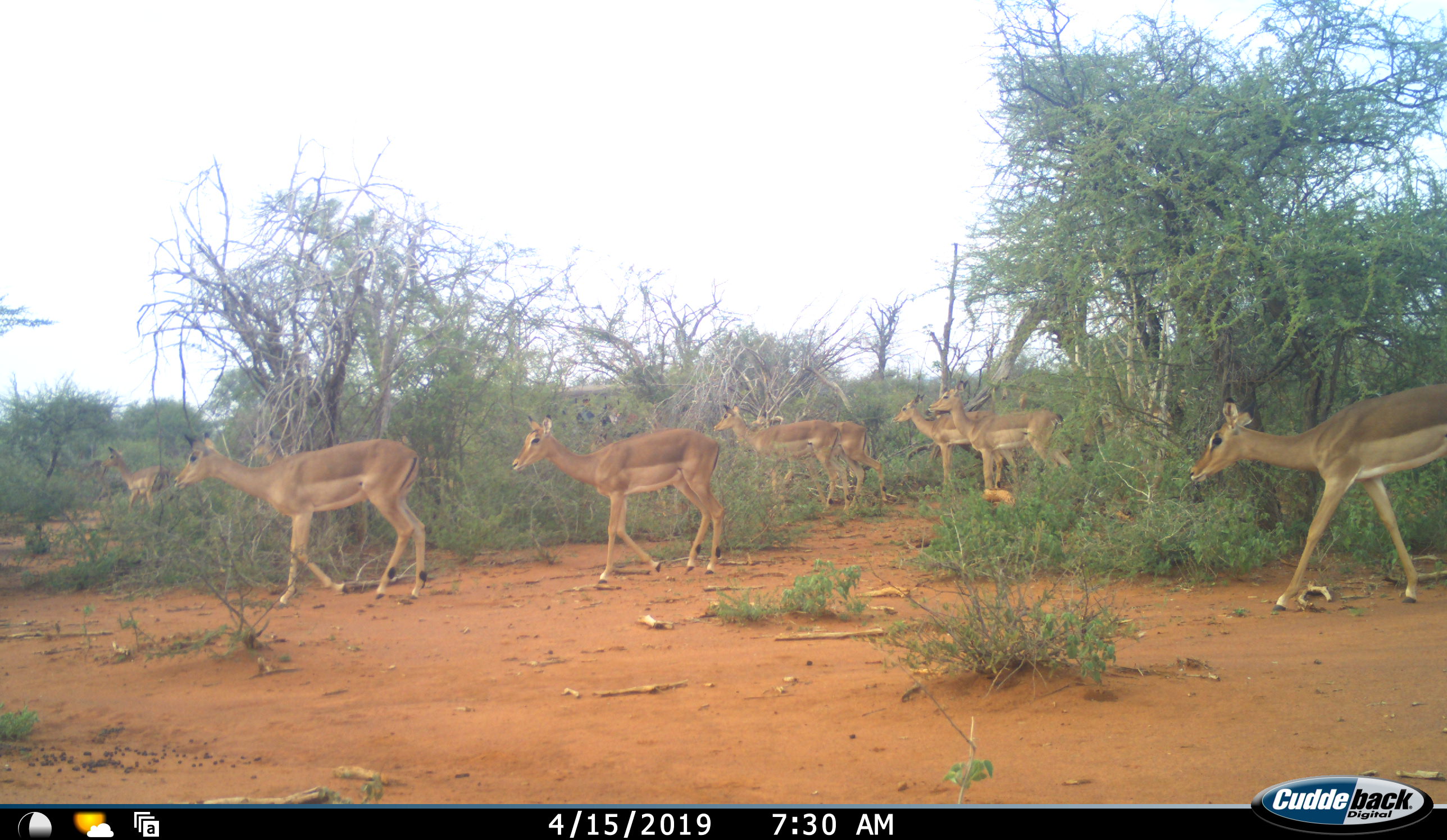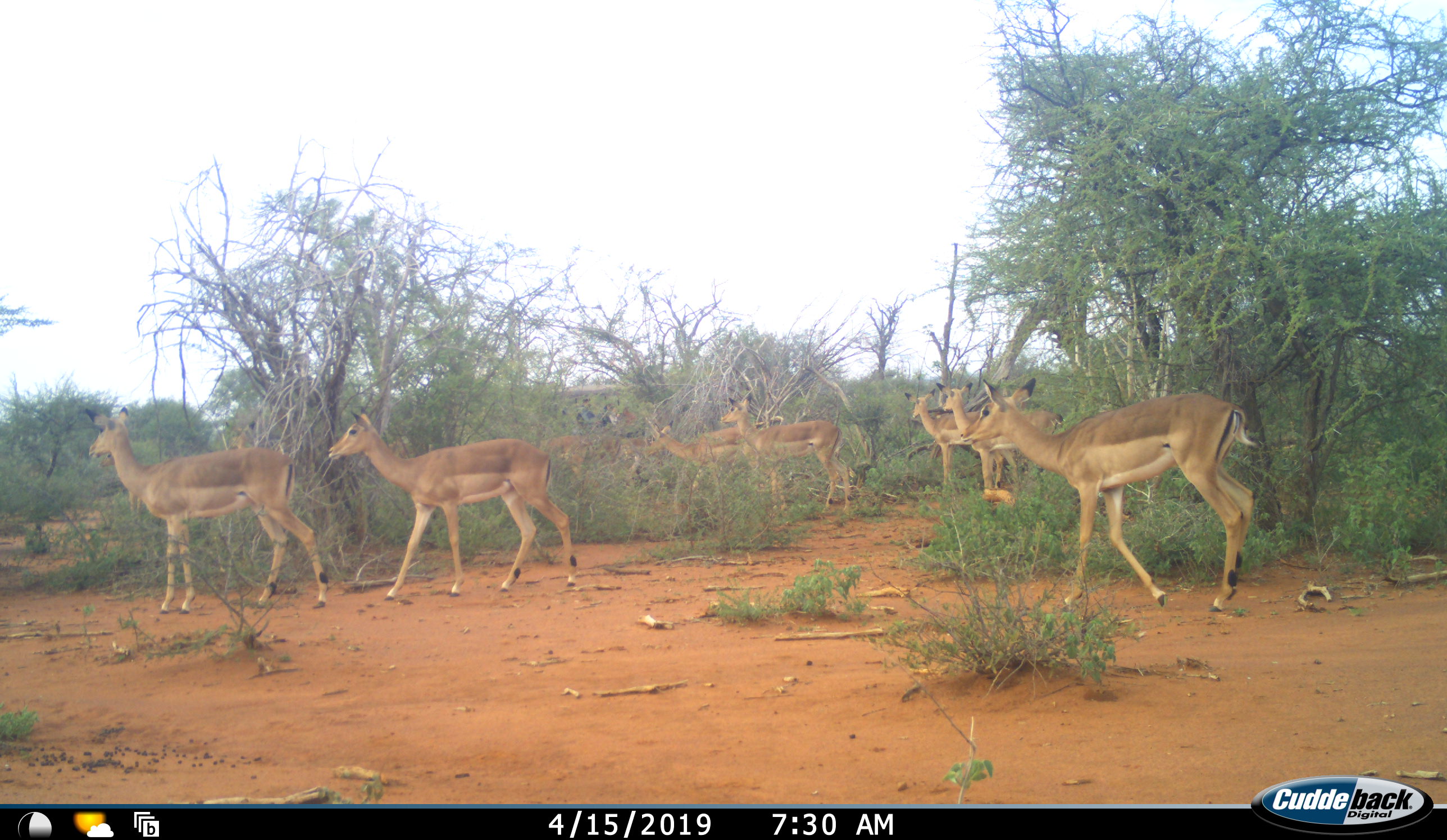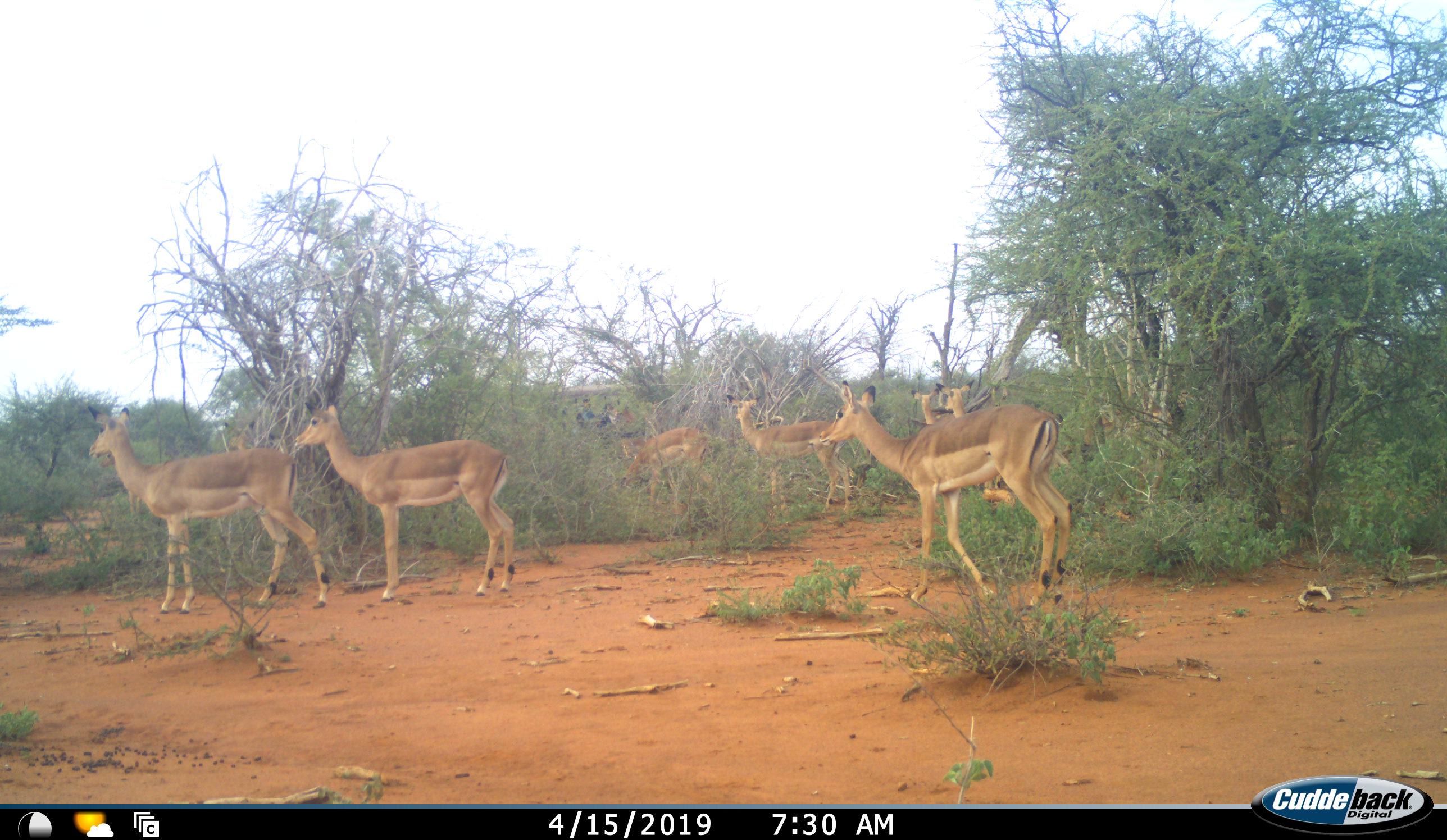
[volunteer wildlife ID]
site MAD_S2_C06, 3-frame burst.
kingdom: Animalia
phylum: Chordata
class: Mammalia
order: Artiodactyla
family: Bovidae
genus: Aepyceros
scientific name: Aepyceros melampus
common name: impala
Impala (Aepyceros melampus), count 7. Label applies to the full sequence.